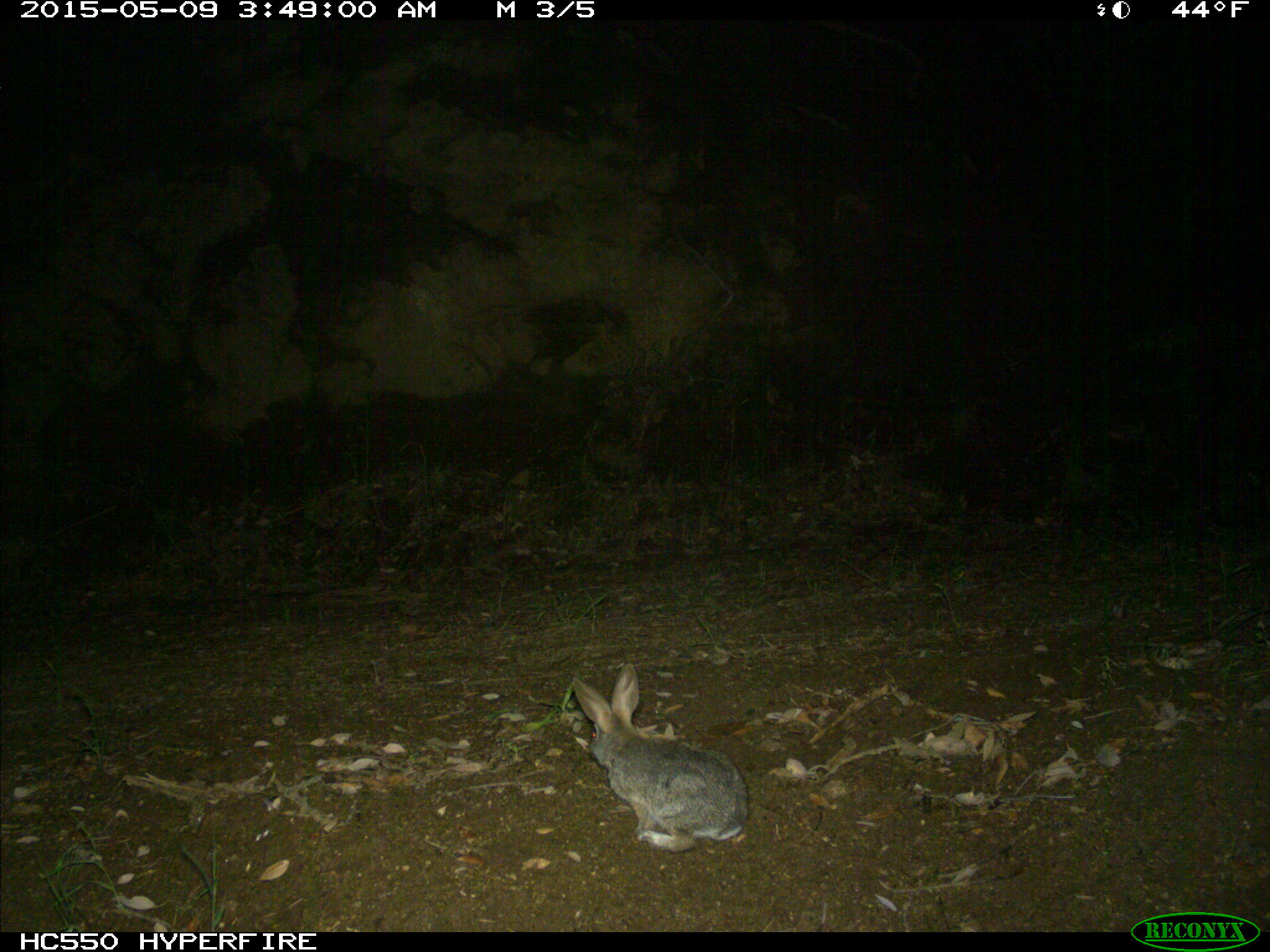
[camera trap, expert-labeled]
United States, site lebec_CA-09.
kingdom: Animalia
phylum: Chordata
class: Mammalia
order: Lagomorpha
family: Leporidae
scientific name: Leporidae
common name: rabbits and hares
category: unidentified rabbit